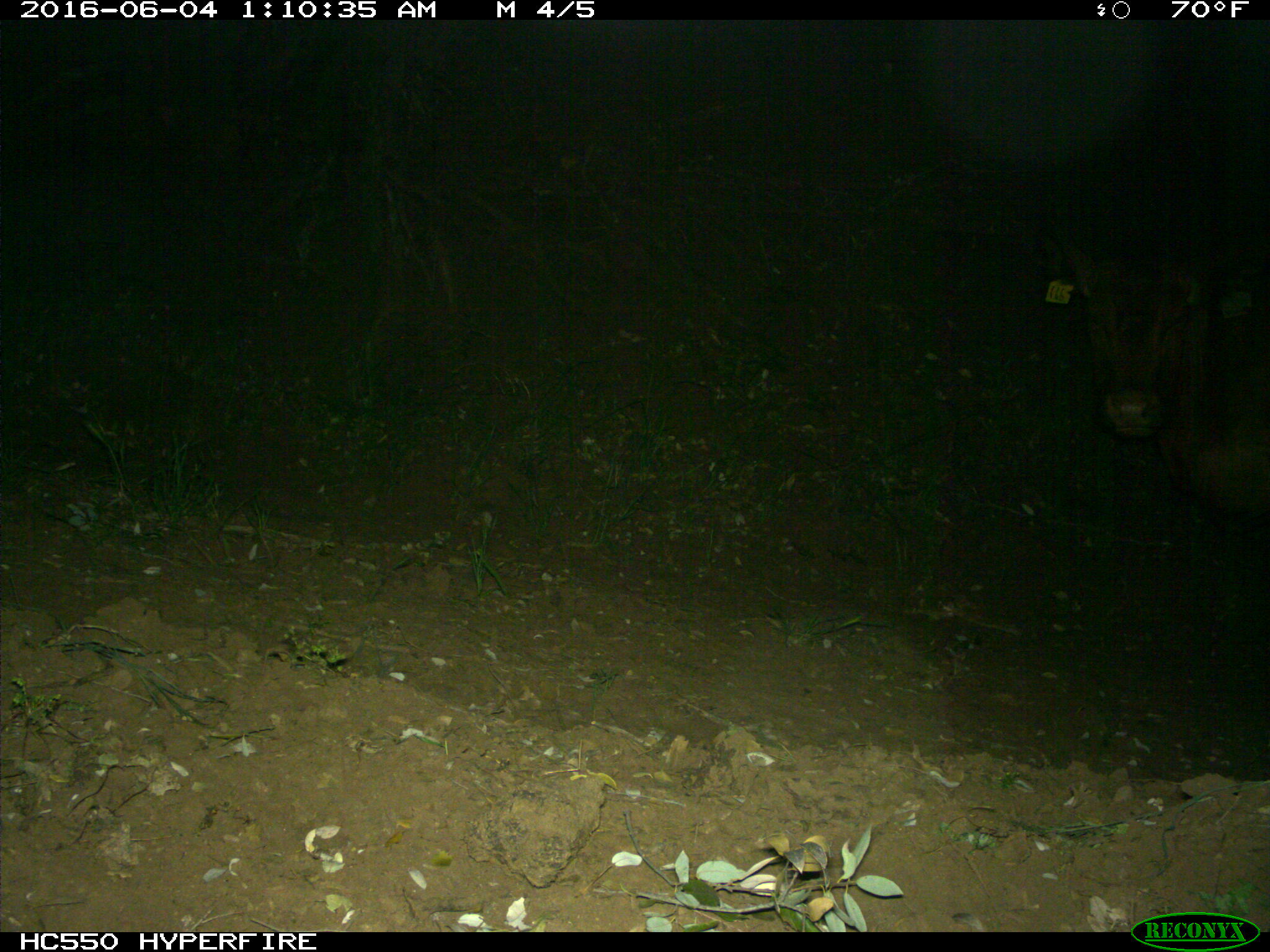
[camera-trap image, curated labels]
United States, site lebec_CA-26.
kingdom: Animalia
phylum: Chordata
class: Mammalia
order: Artiodactyla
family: Bovidae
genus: Bos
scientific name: Bos taurus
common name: domestic cow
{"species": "Bos taurus (domestic cow)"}